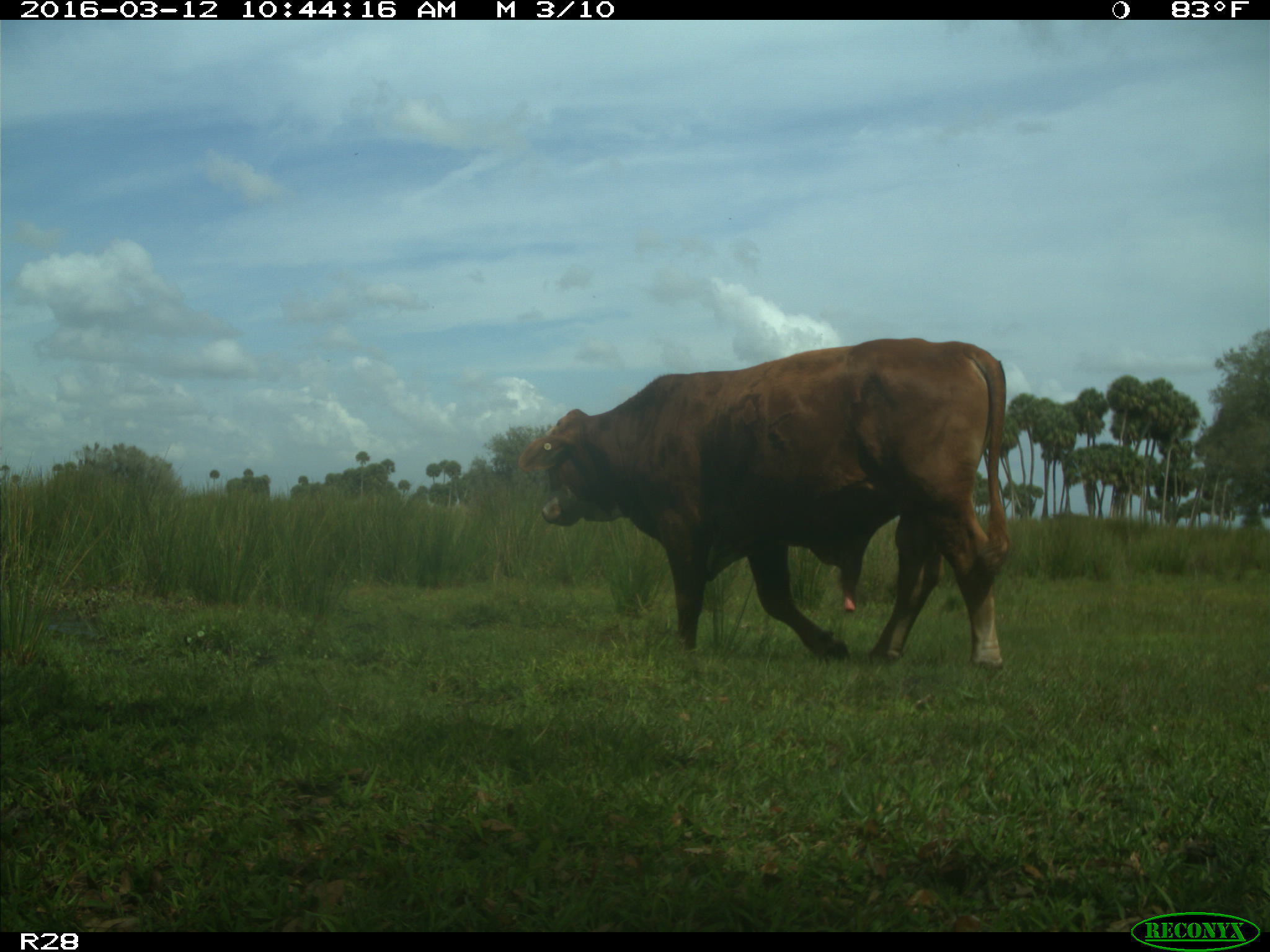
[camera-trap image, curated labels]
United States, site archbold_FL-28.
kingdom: Animalia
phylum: Chordata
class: Mammalia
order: Artiodactyla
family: Bovidae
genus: Bos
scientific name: Bos taurus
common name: domestic cow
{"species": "Bos taurus (domestic cow)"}